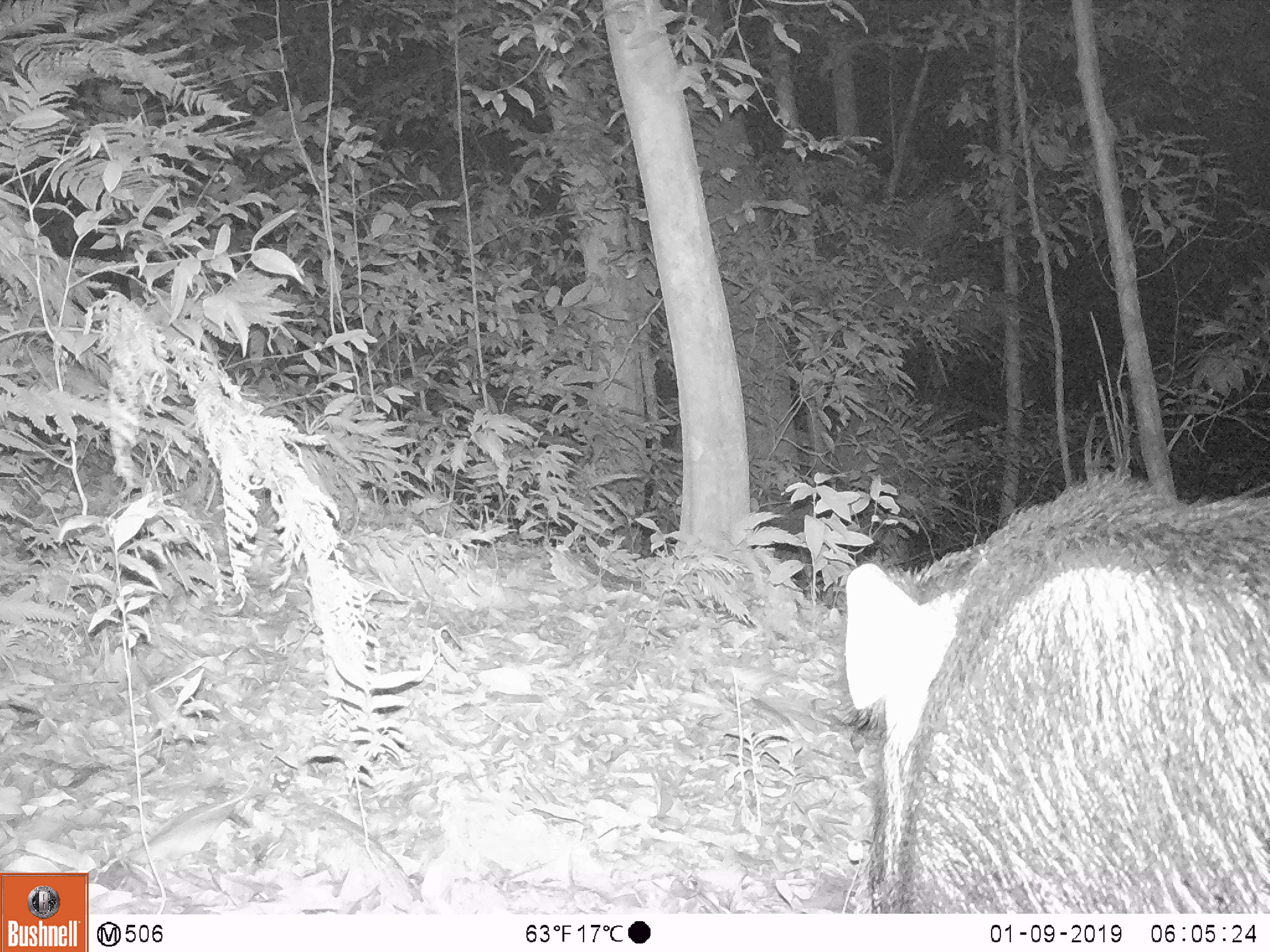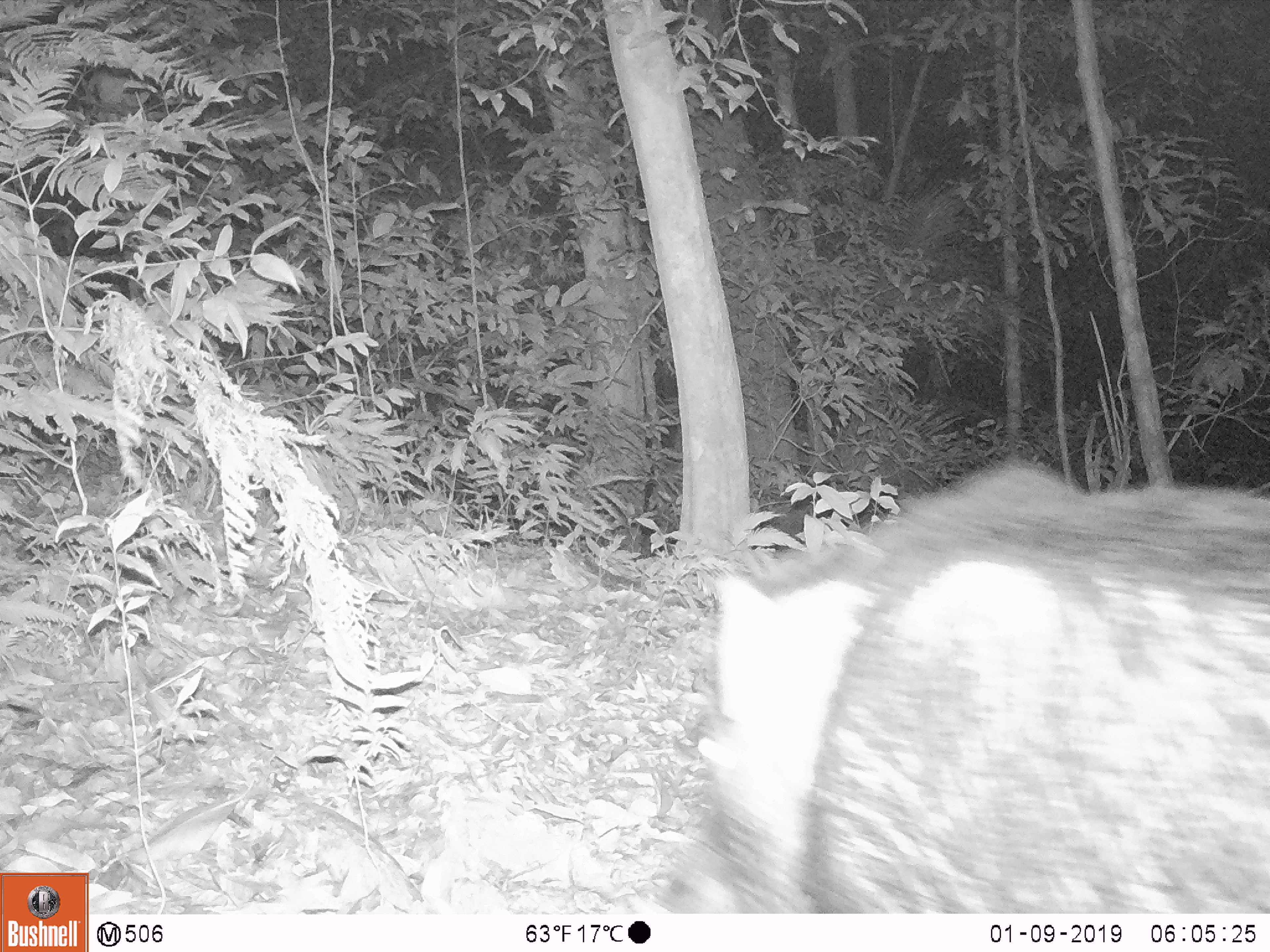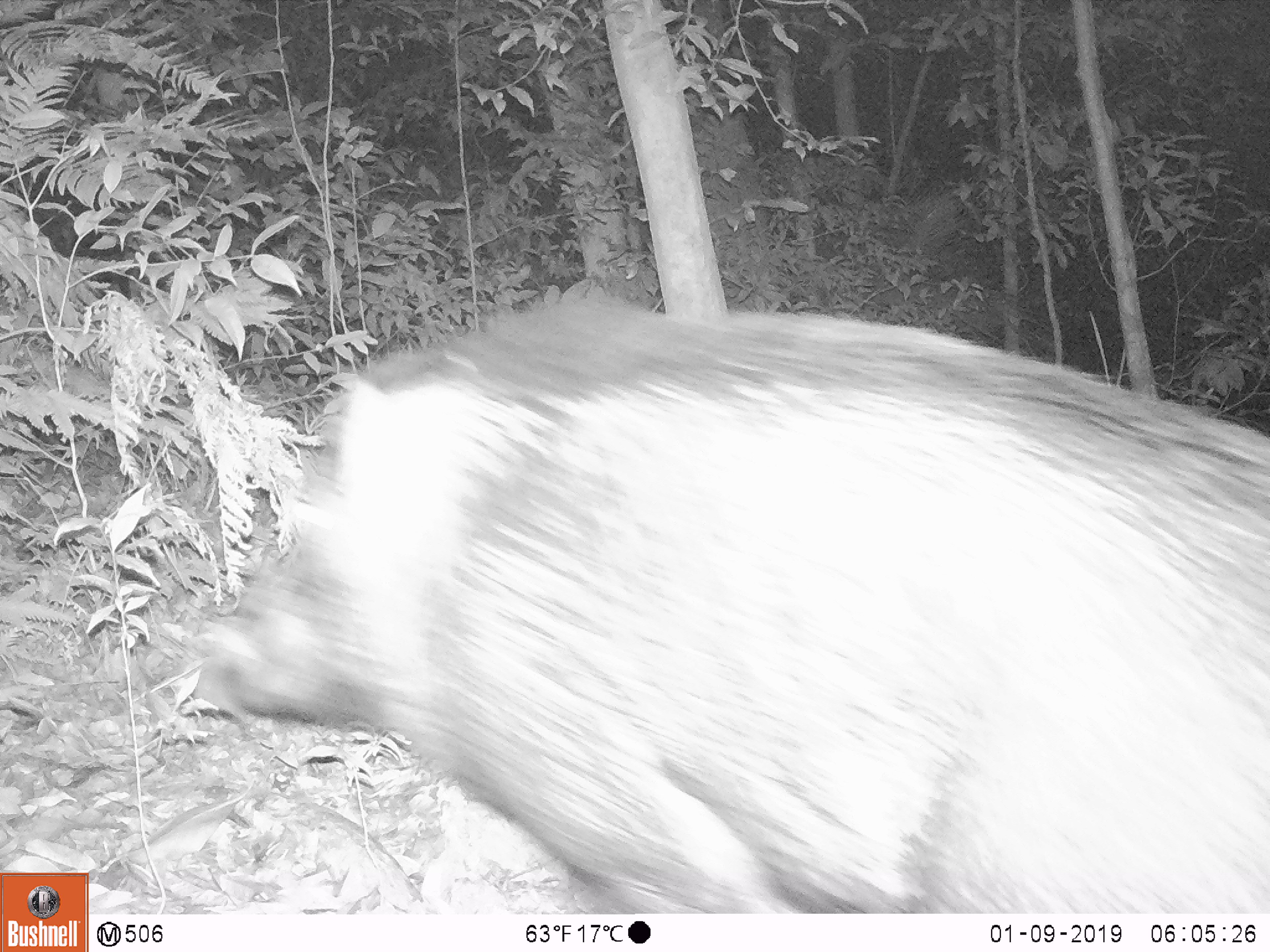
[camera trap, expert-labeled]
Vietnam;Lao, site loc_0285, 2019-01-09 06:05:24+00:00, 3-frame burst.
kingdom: Animalia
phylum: Chordata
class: Mammalia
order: Artiodactyla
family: Suidae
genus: Sus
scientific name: Sus scrofa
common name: eurasian wild pig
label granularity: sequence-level